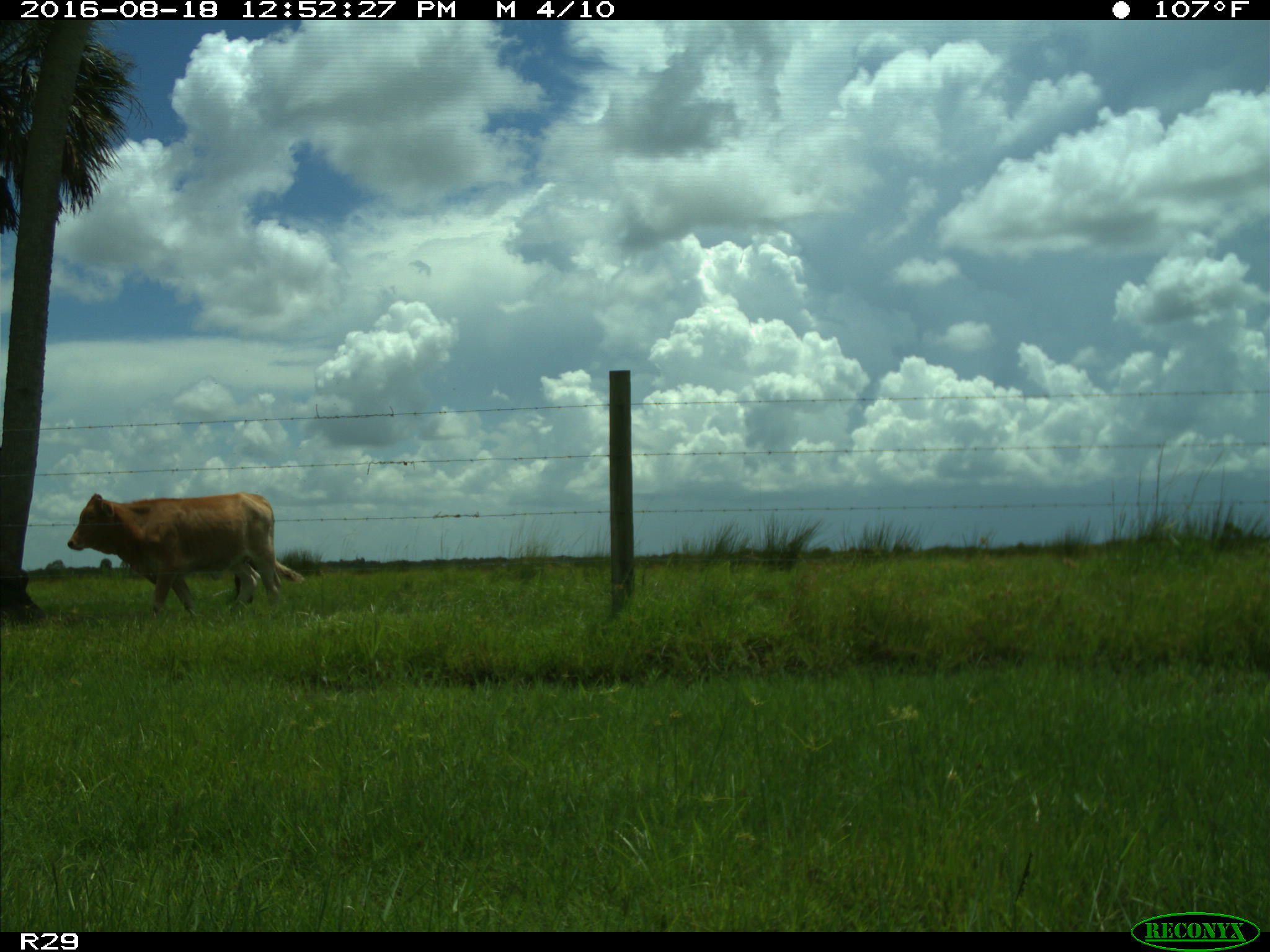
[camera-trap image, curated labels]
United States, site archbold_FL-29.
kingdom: Animalia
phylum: Chordata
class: Mammalia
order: Artiodactyla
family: Bovidae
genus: Bos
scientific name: Bos taurus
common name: domestic cow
Bos taurus (domestic cow).